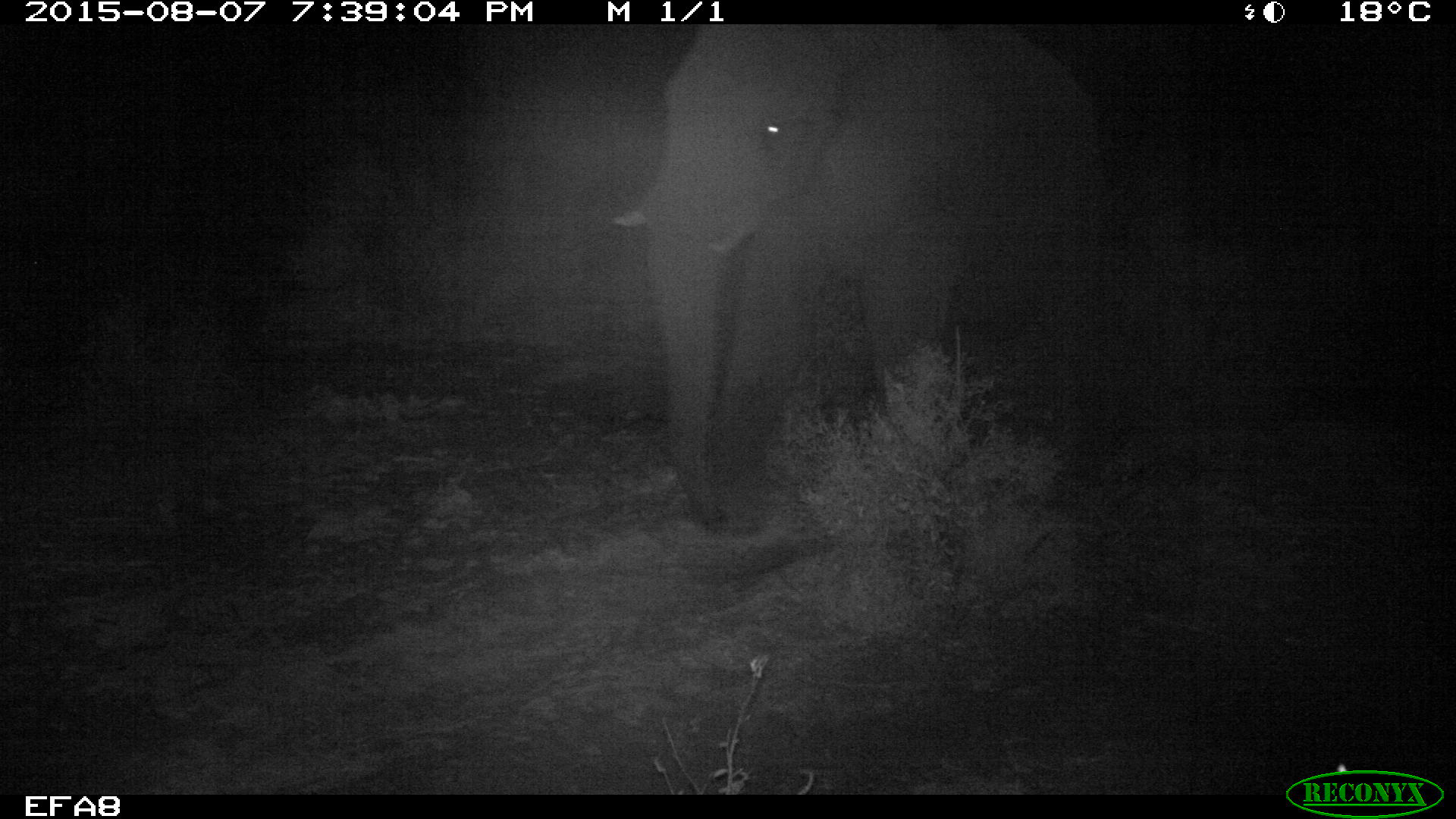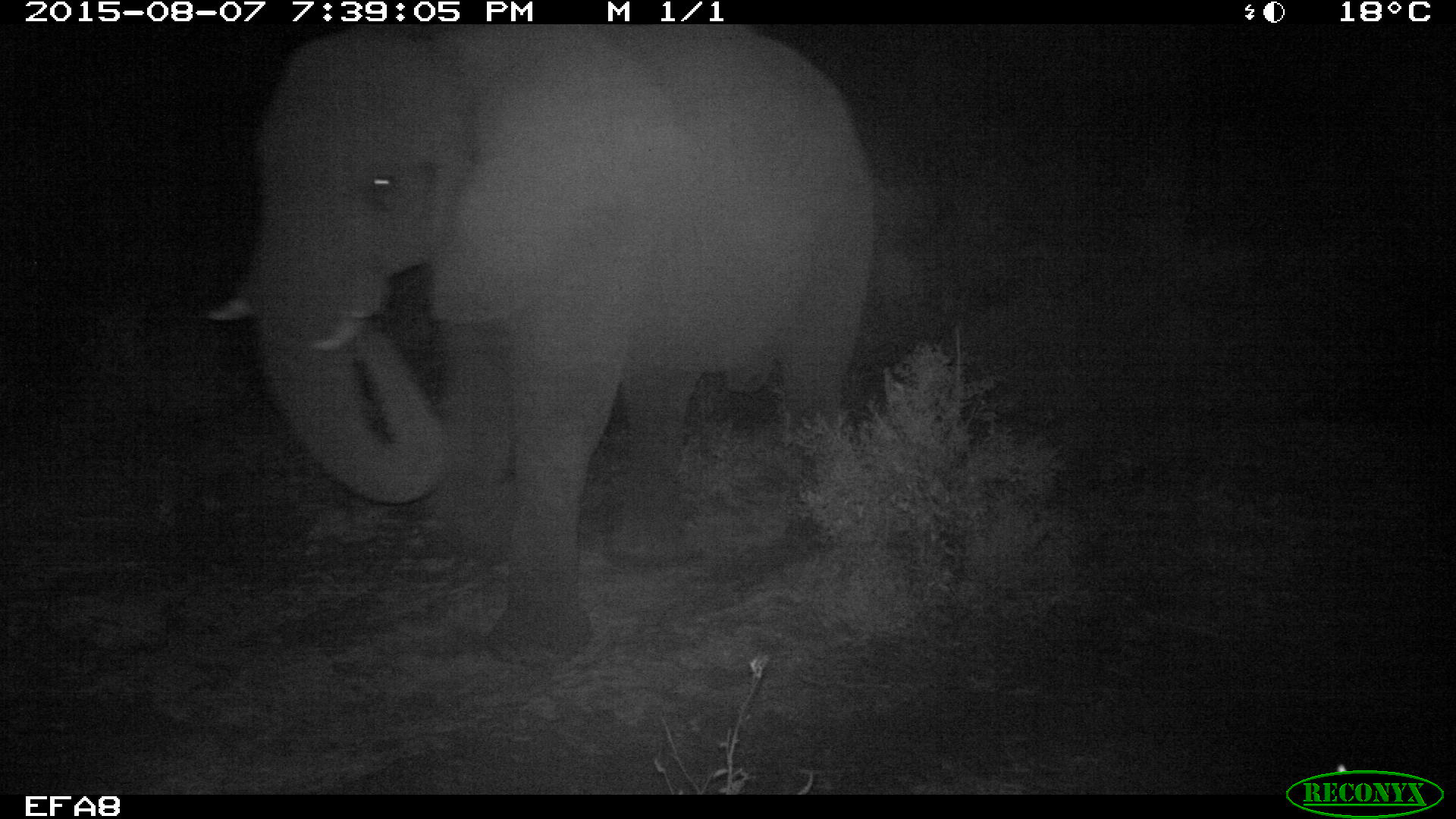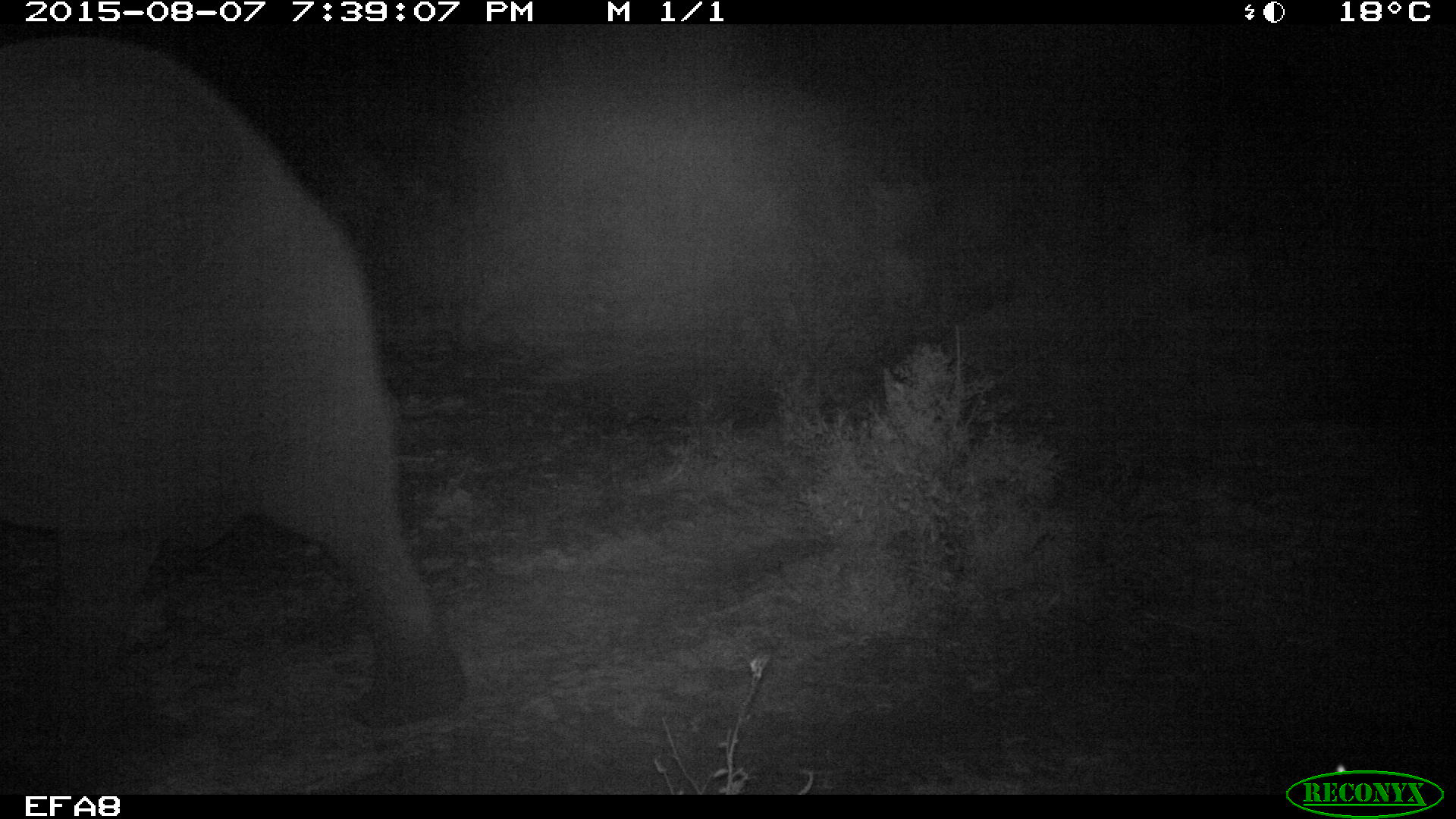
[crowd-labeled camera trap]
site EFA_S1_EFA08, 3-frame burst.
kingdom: Animalia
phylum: Chordata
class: Mammalia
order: Proboscidea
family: Elephantidae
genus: Loxodonta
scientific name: Loxodonta africana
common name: african bush elephant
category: elephant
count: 1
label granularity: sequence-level